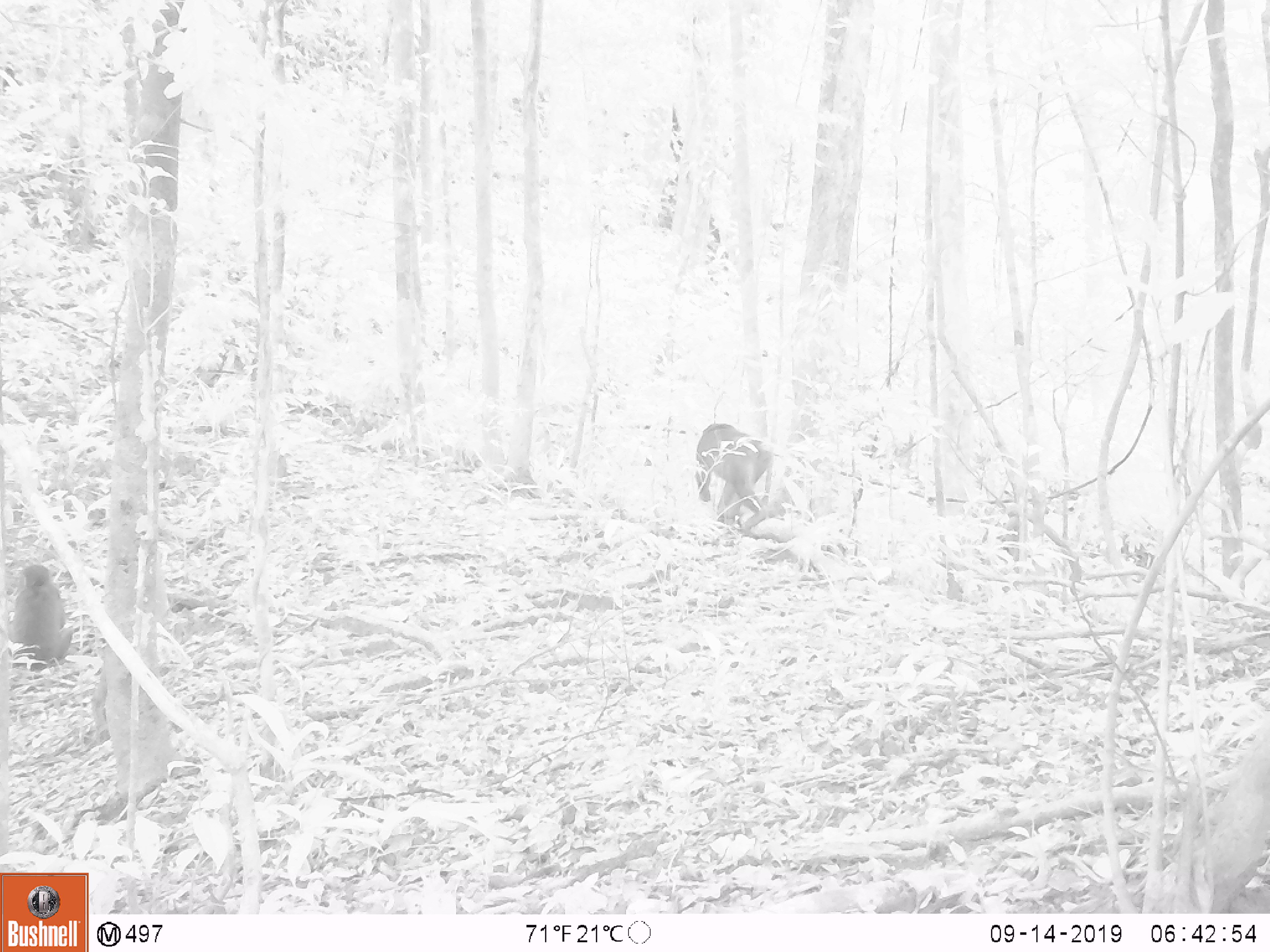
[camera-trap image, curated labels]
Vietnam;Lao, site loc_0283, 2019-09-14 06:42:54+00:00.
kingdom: Animalia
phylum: Chordata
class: Mammalia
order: Primates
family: Cercopithecidae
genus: Macaca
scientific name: Macaca arctoides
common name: stump-tailed macaque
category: stump tailed macaque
Stump tailed macaque (stump-tailed macaque) (Macaca arctoides). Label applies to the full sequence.